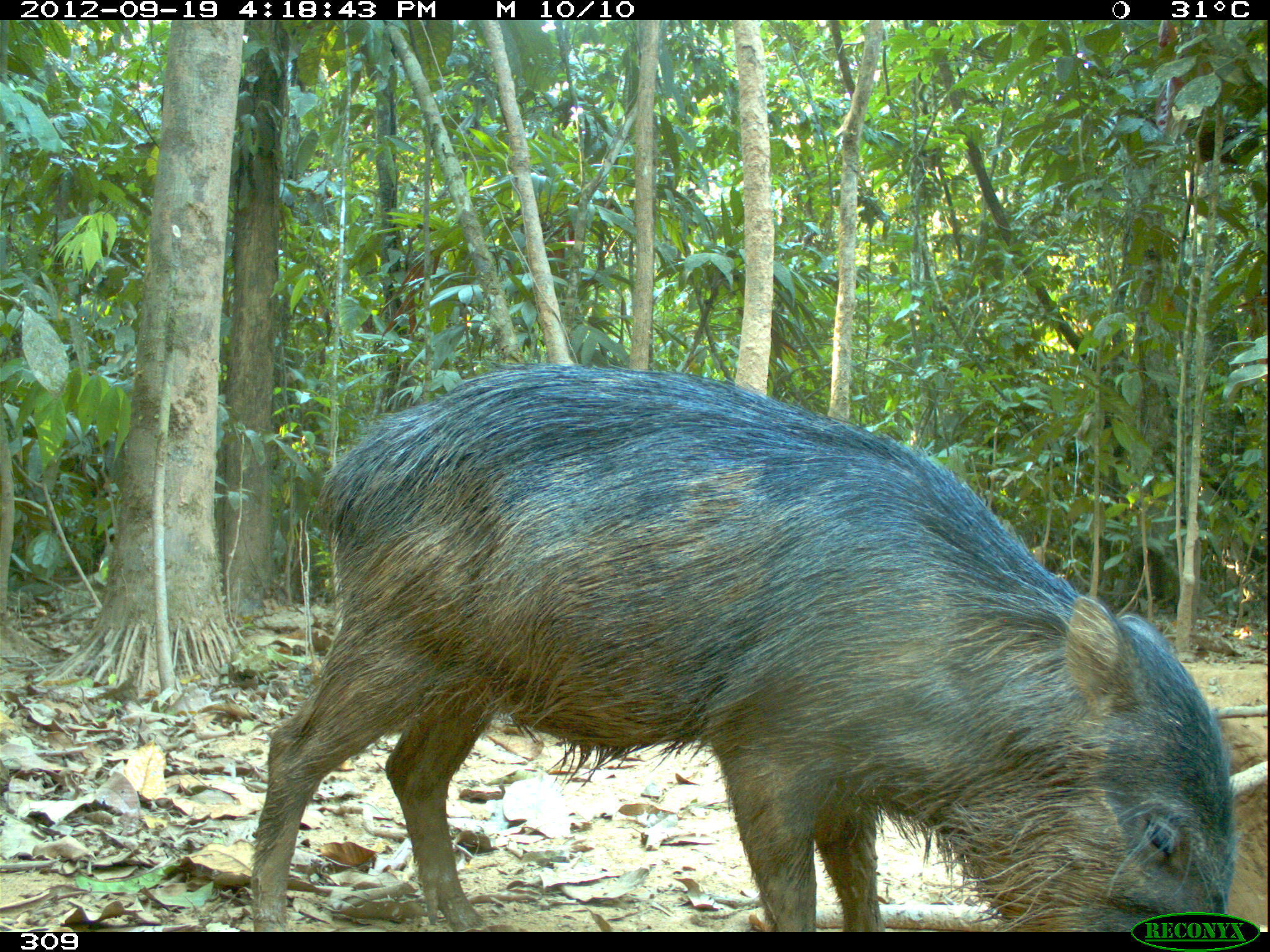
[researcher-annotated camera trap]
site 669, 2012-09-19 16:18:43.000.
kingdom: Animalia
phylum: Chordata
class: Mammalia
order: Artiodactyla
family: Tayassuidae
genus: Tayassu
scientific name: Tayassu pecari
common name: white-lipped peccary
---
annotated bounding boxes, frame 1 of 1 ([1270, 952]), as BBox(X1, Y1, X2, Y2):
tayassu pecari: BBox(249, 362, 1232, 929)